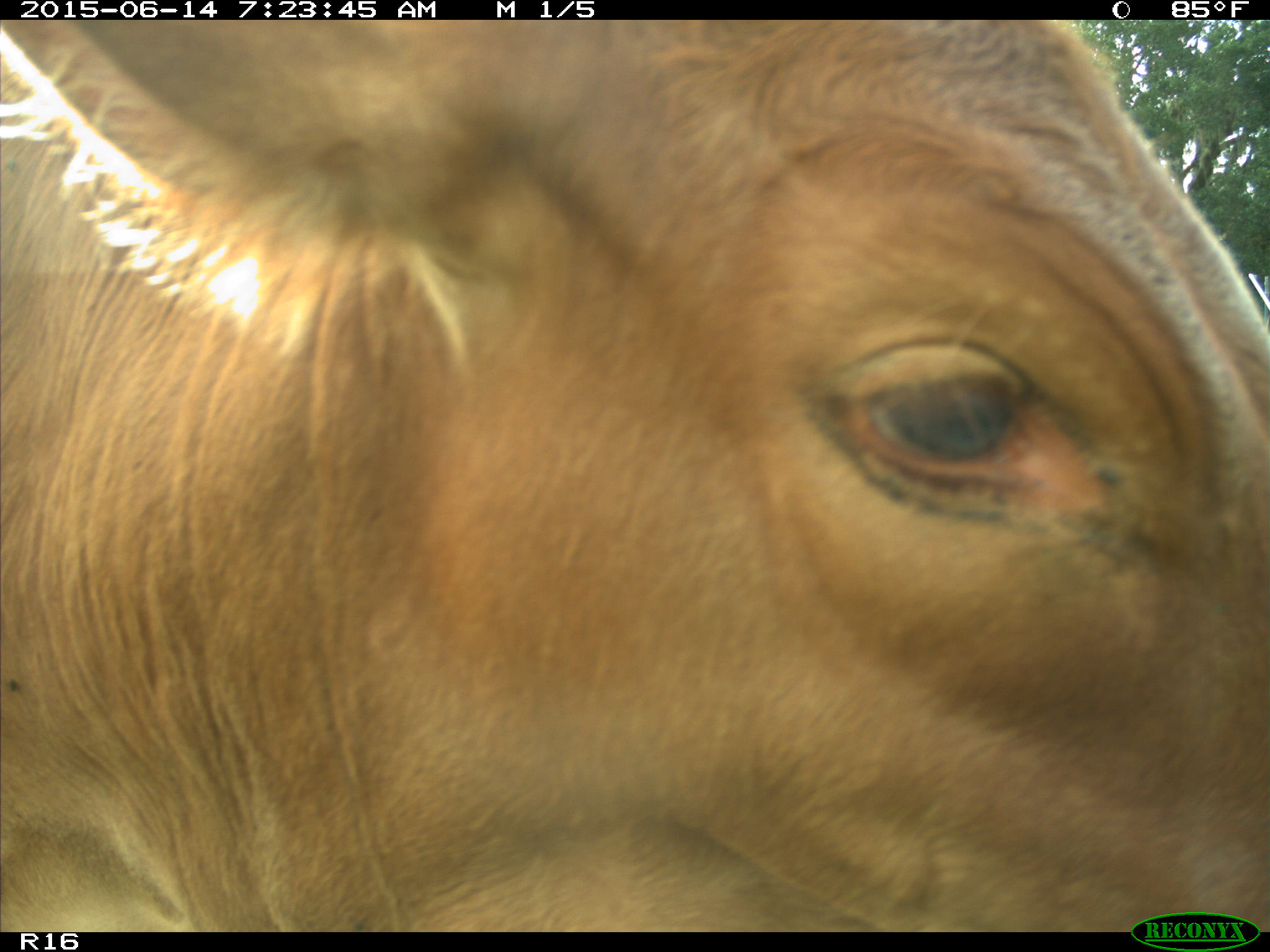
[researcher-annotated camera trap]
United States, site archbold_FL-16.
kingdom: Animalia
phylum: Chordata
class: Mammalia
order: Artiodactyla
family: Bovidae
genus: Bos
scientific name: Bos taurus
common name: domestic cow